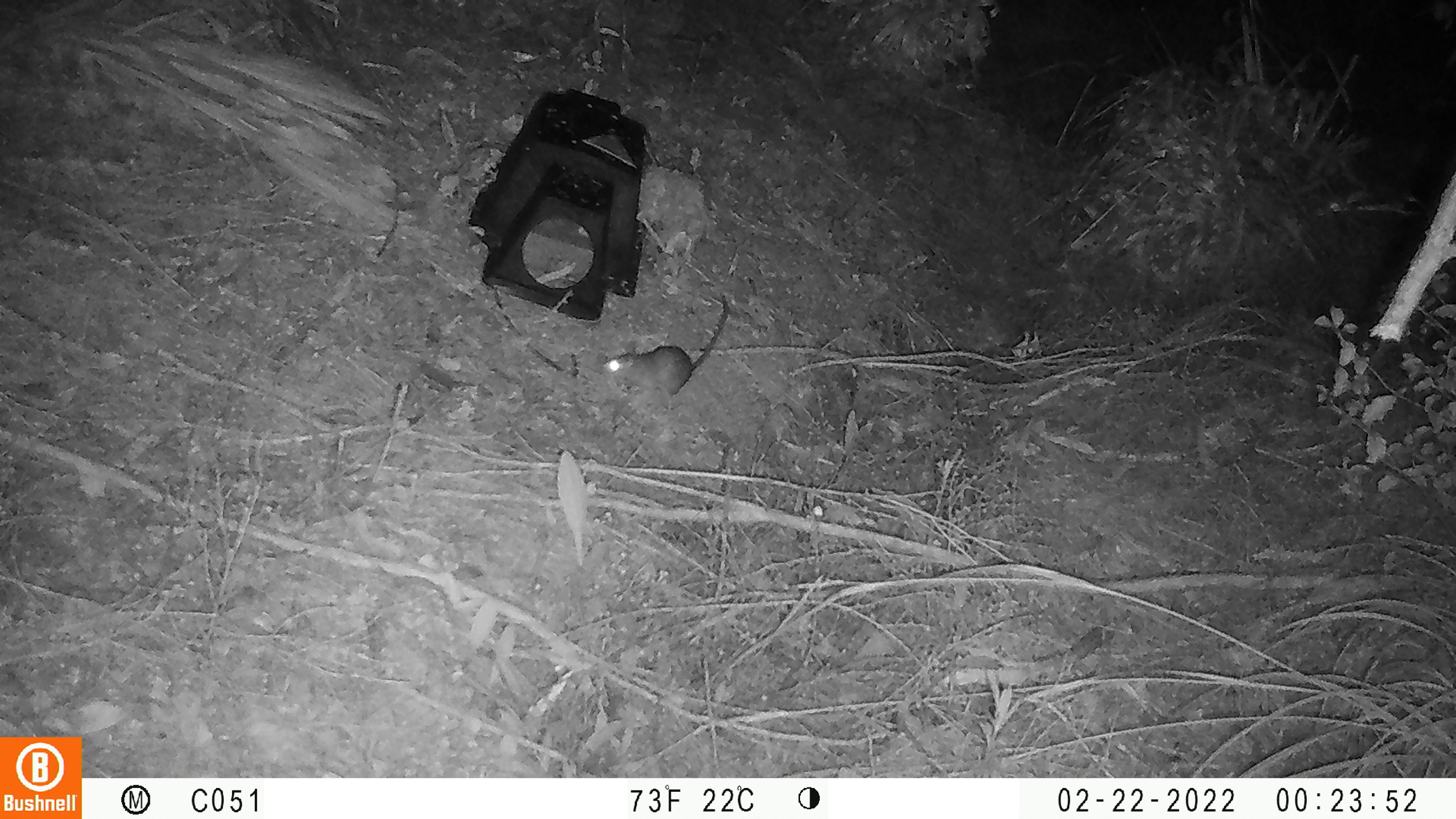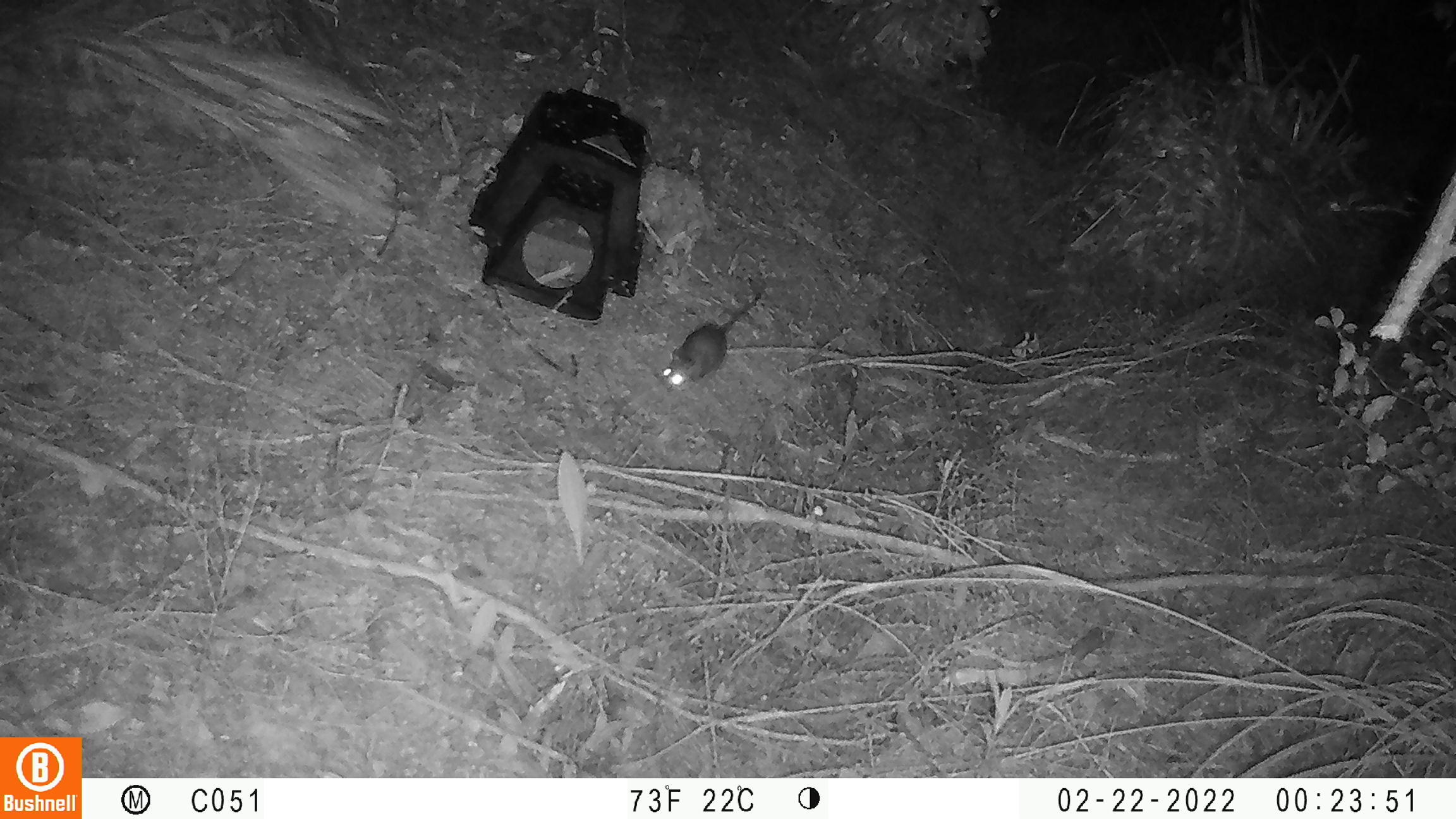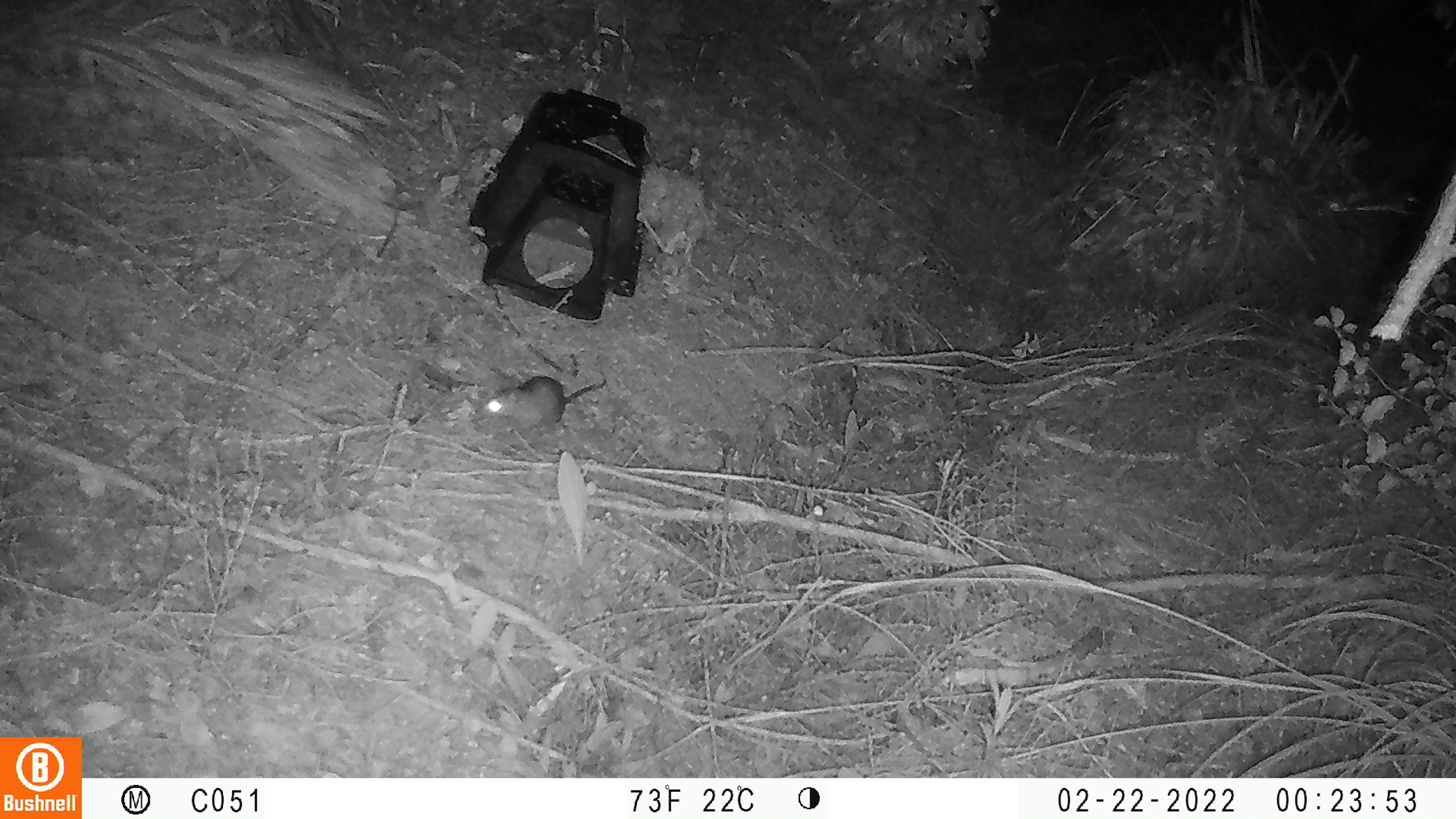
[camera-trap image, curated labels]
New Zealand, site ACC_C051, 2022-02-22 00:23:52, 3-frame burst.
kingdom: Animalia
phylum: Chordata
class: Mammalia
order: Rodentia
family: Muridae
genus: Rattus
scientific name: Rattus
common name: rat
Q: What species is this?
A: Rat (Rattus).